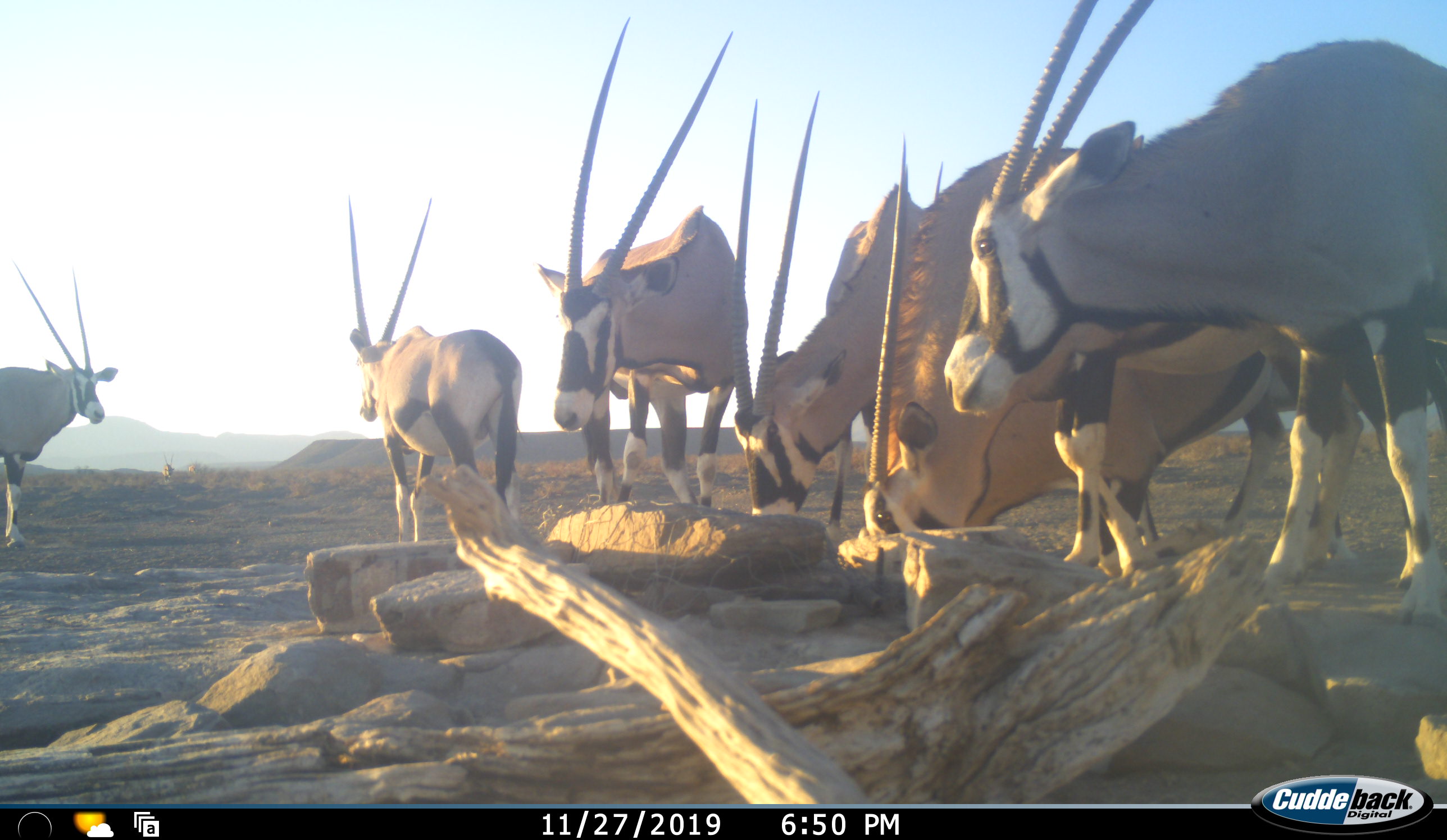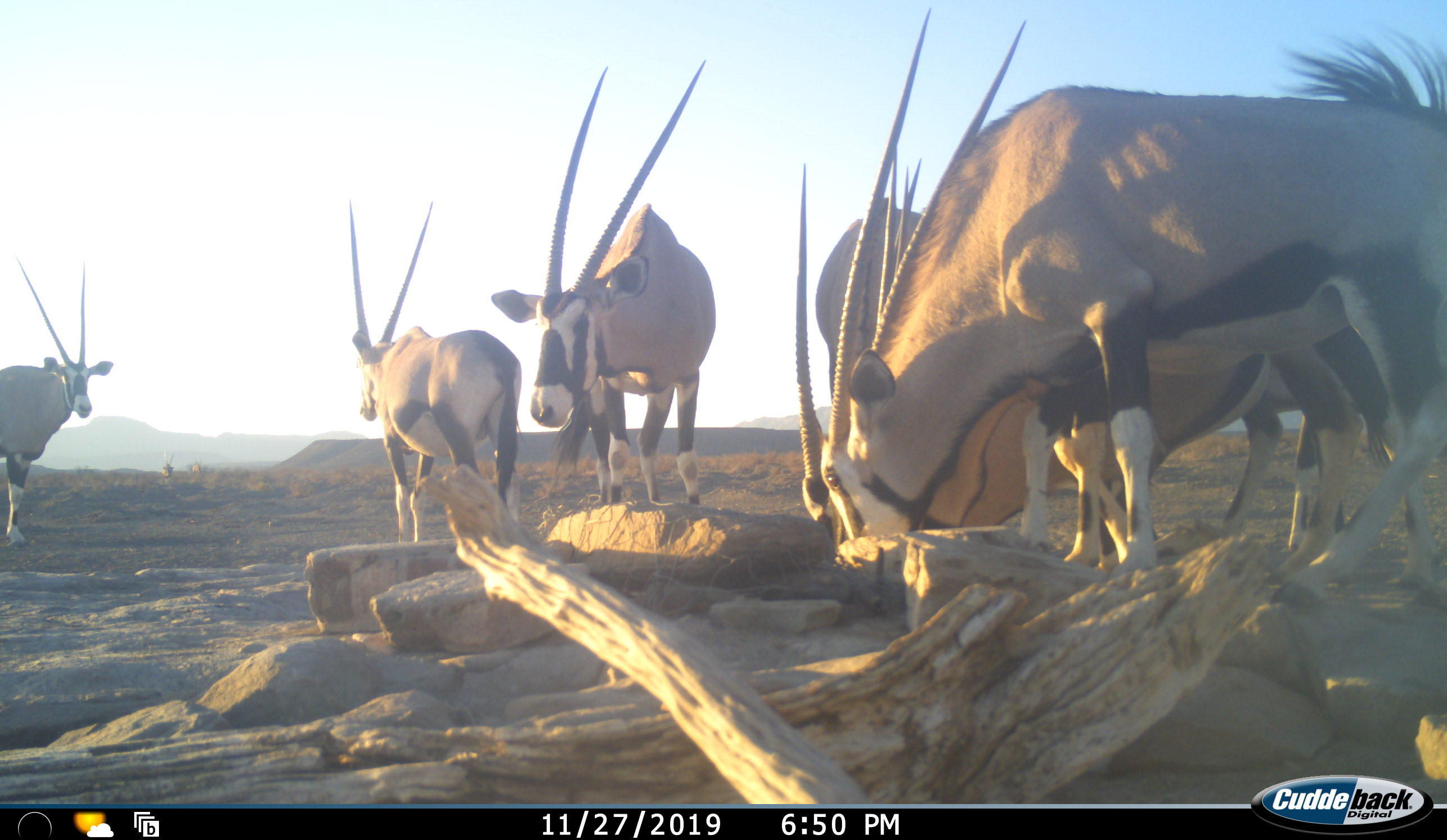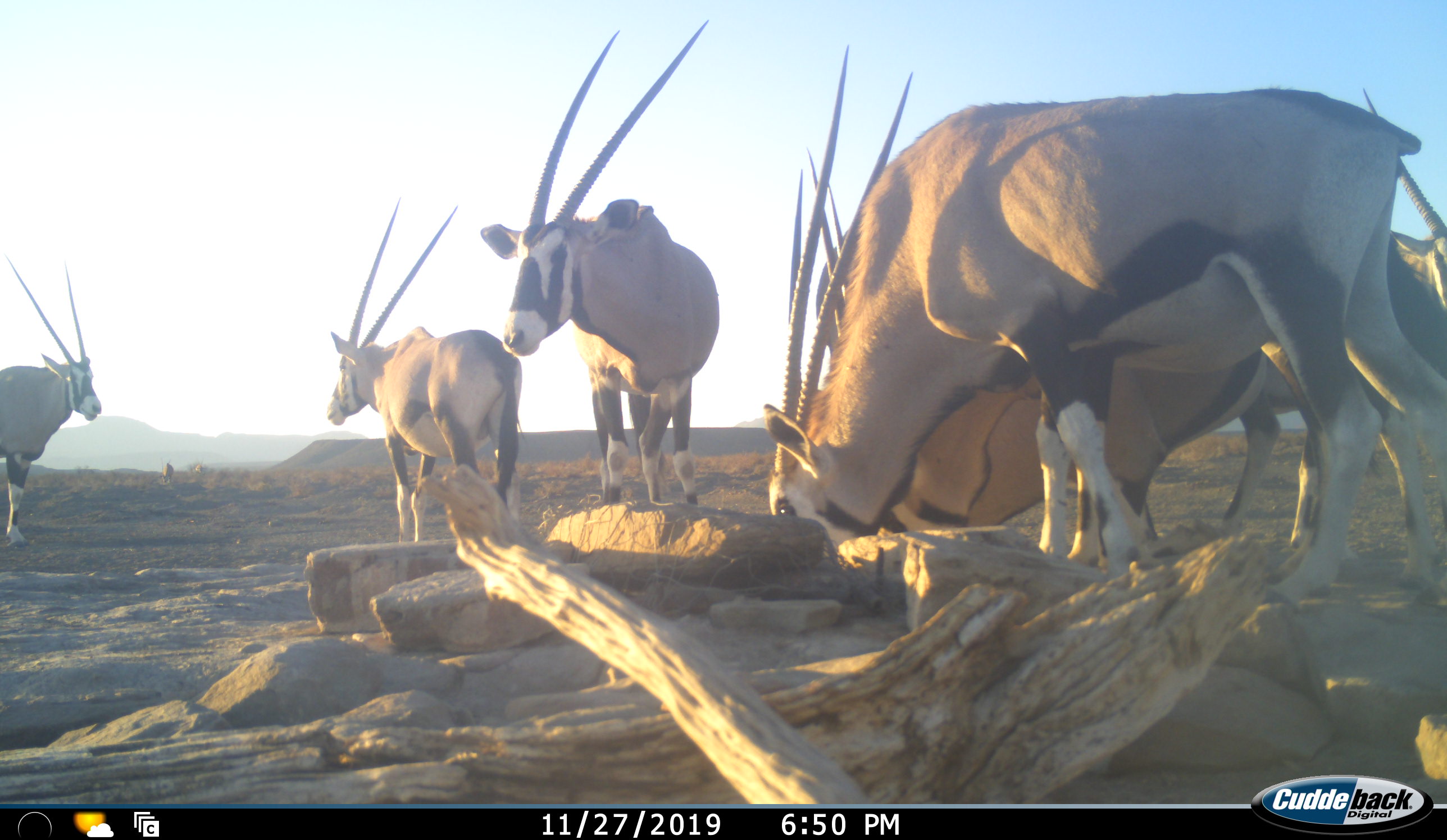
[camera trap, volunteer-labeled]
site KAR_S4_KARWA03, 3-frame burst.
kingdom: Animalia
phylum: Chordata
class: Mammalia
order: Artiodactyla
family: Bovidae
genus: Oryx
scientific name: Oryx gazella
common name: gemsbok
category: oryx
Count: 7.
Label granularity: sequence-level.